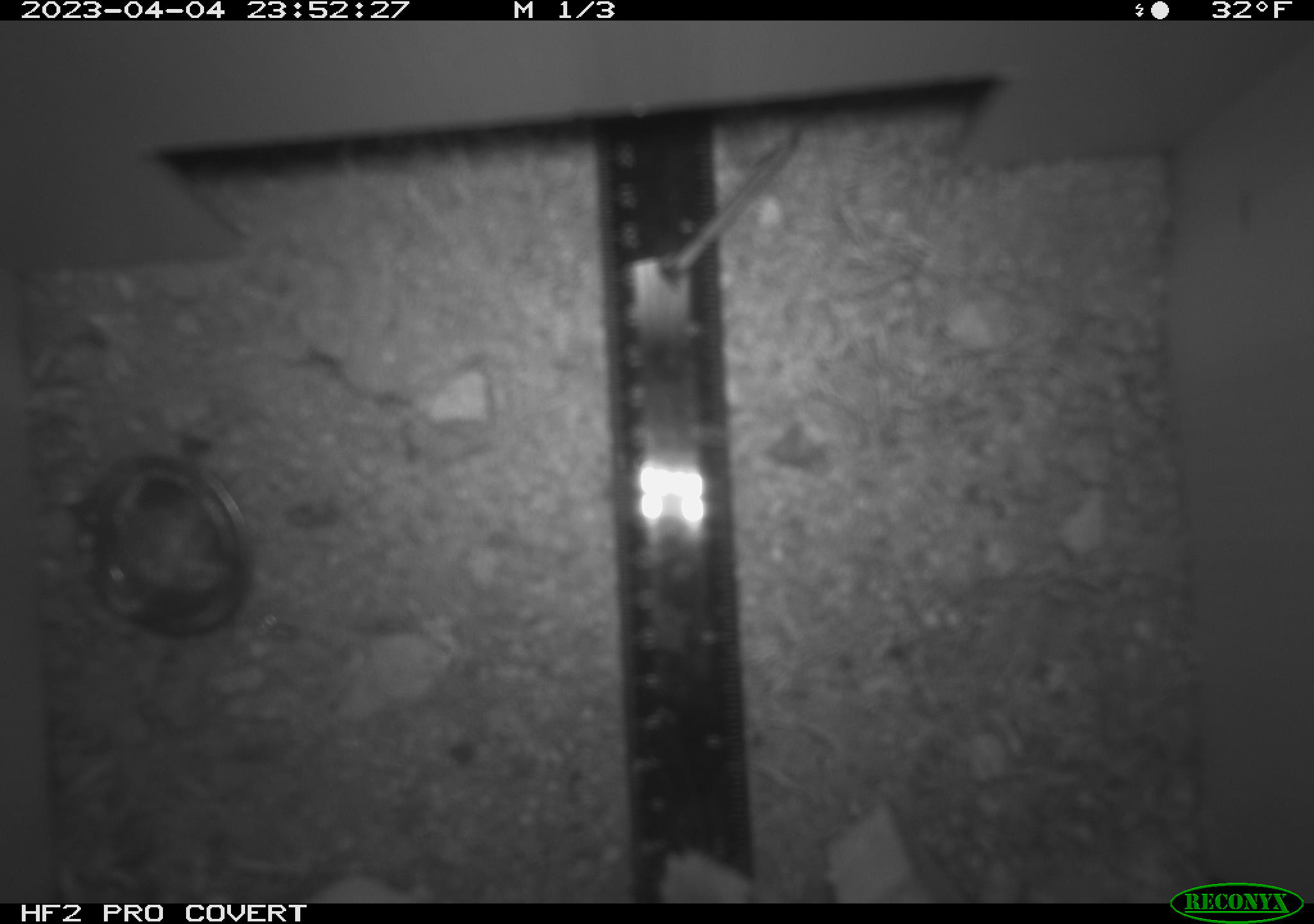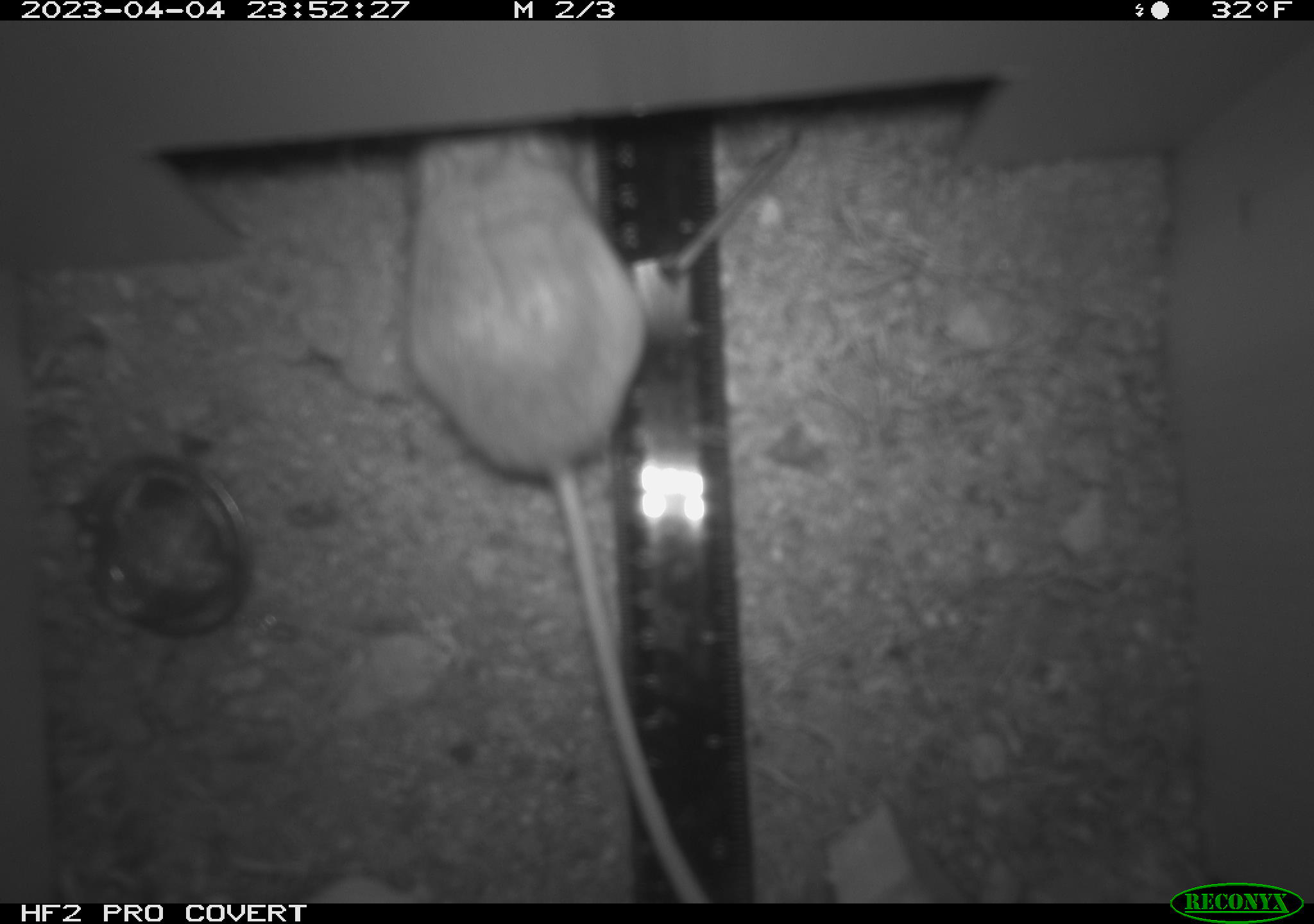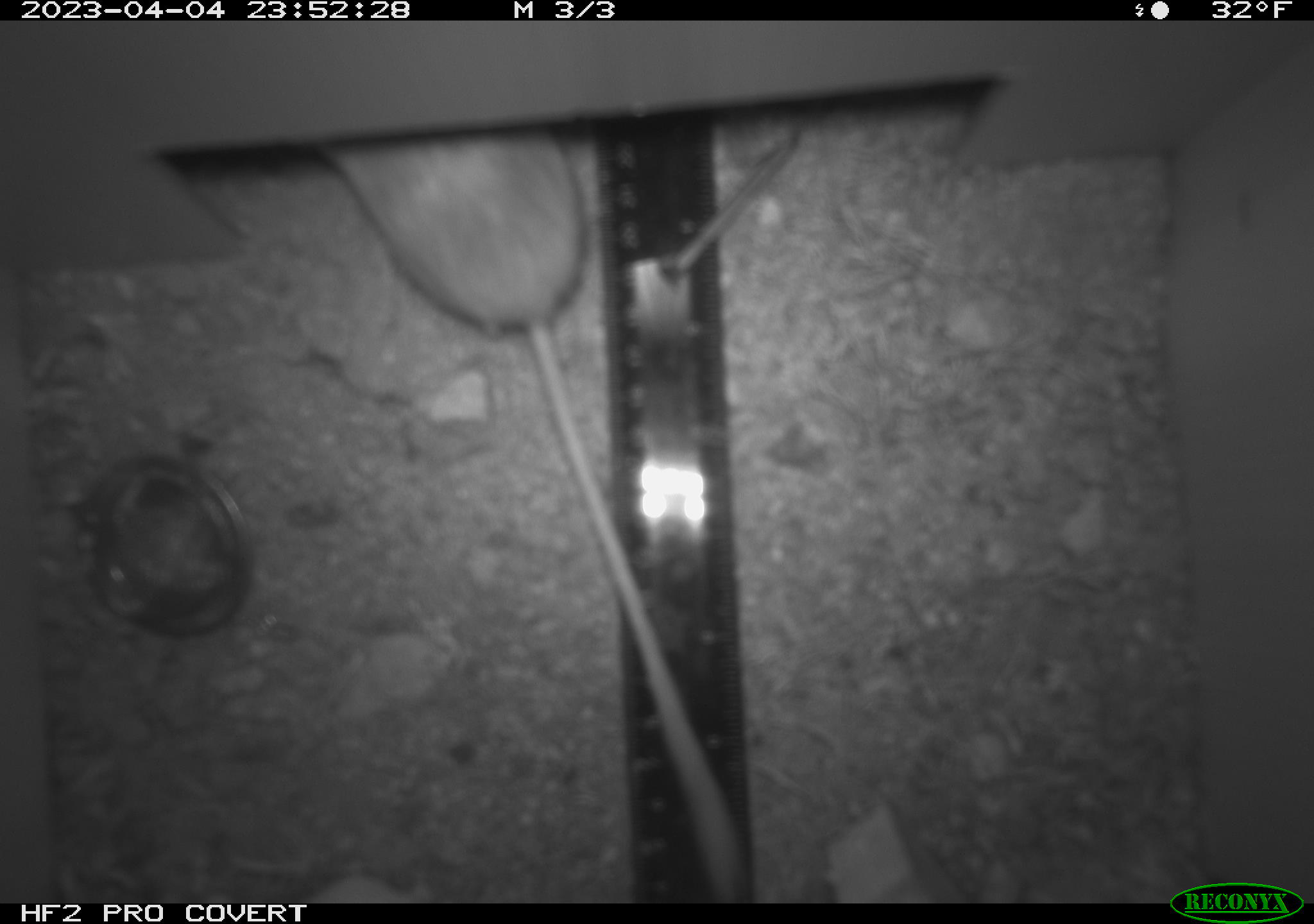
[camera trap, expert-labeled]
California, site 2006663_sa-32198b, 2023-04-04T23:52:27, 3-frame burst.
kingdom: Animalia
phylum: Chordata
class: Mammalia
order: Rodentia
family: Heteromyidae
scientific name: Heteromyidae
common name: kangaroo rats and pocket mice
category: heteromyidae family